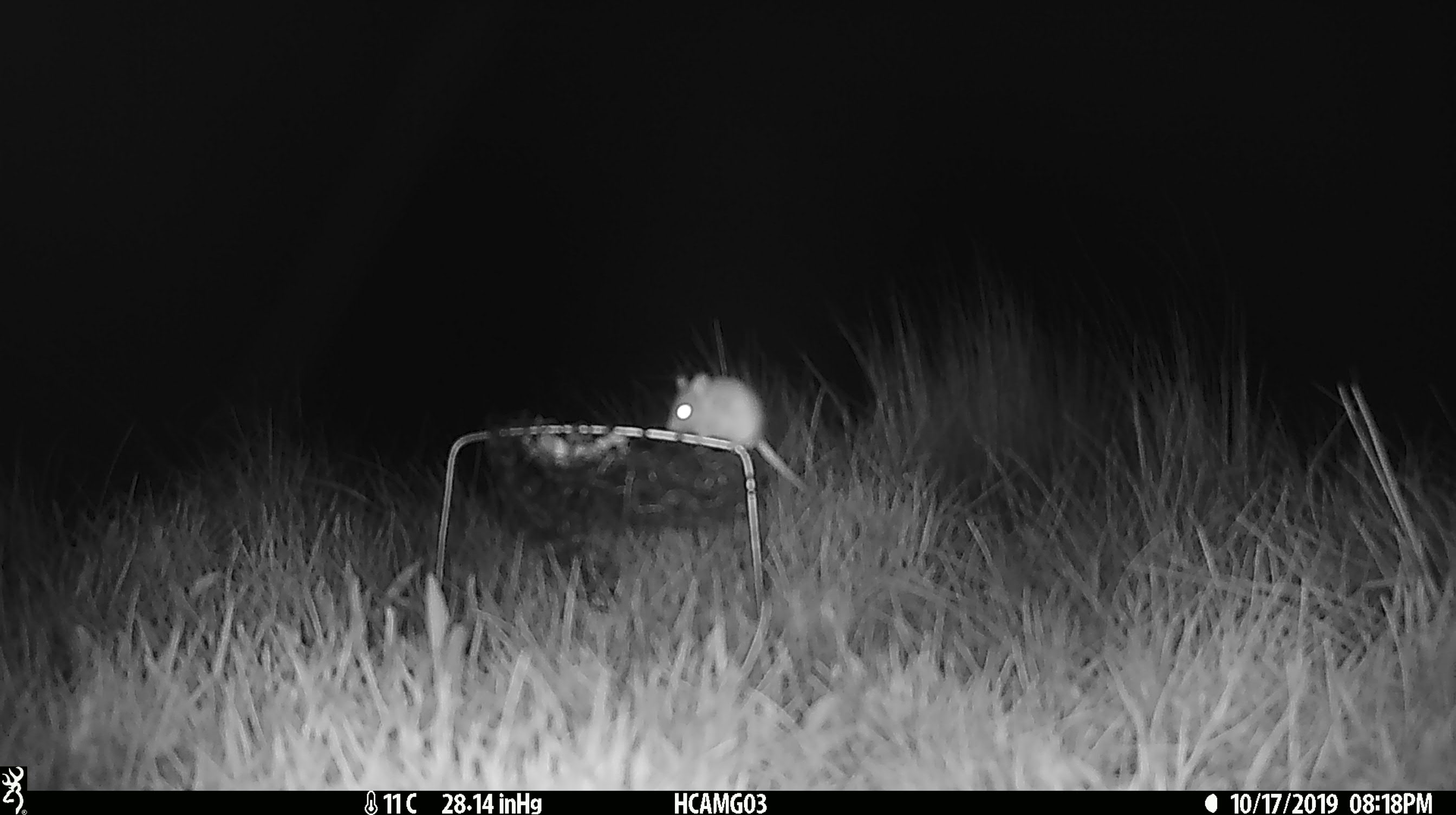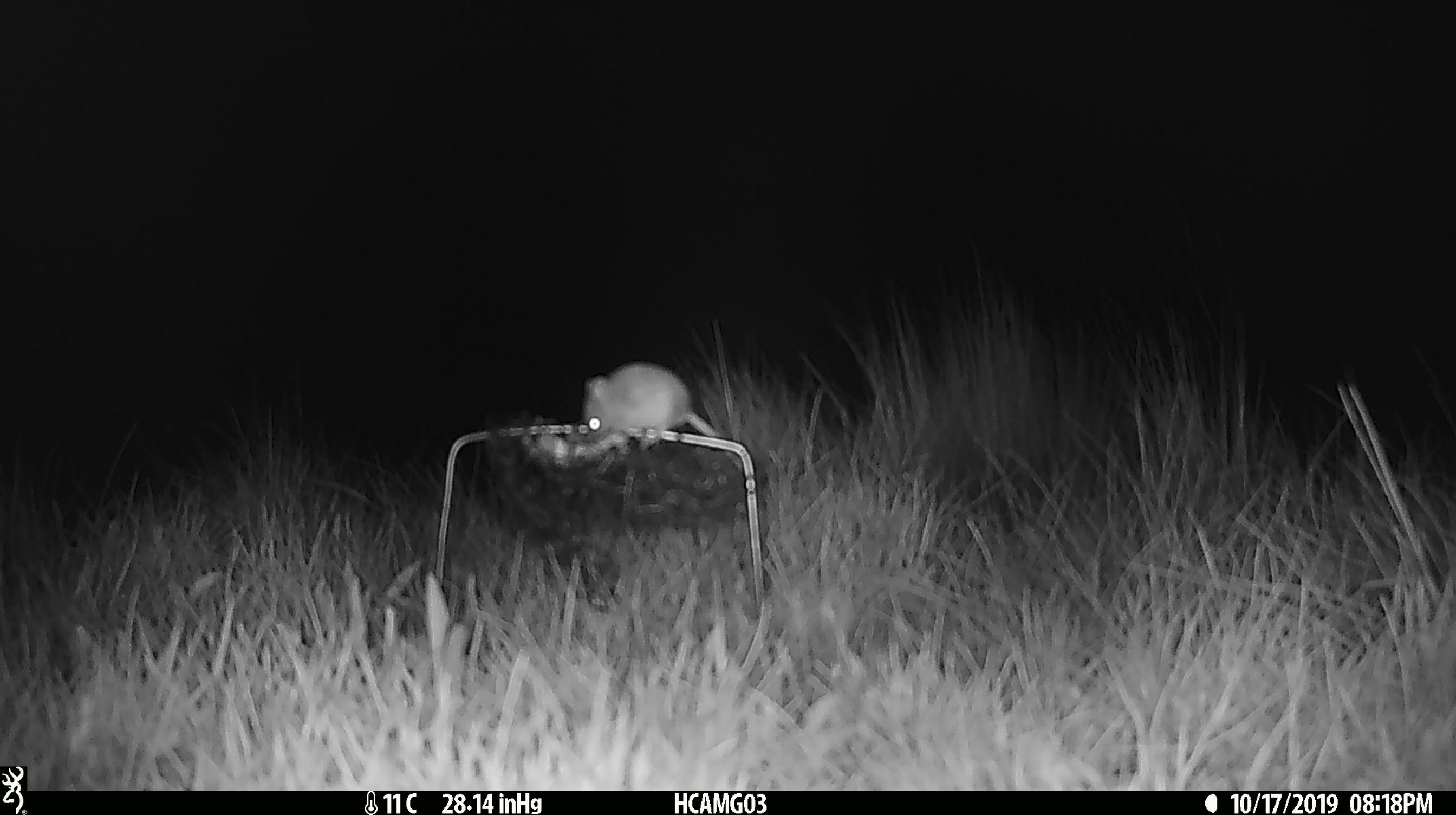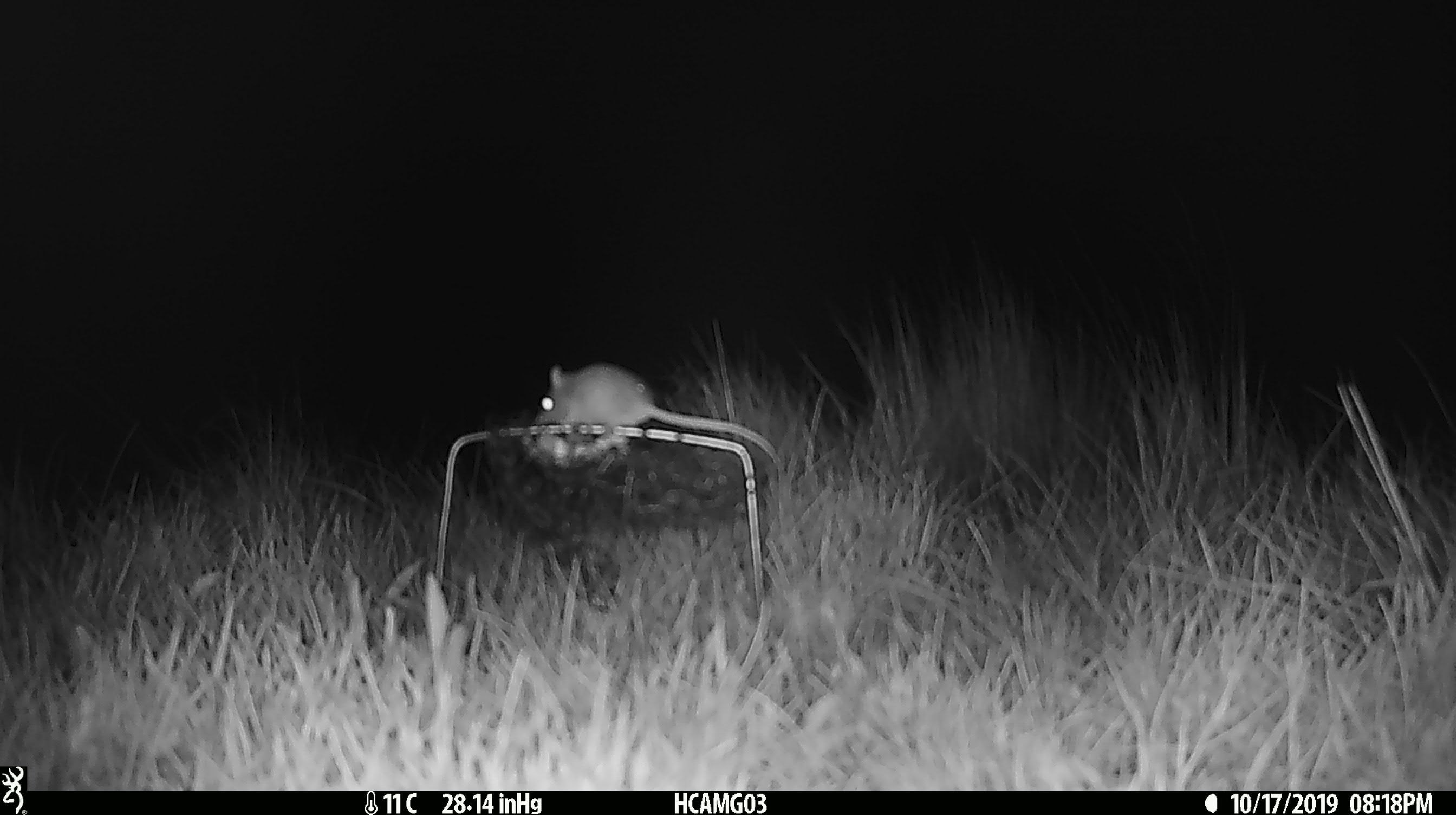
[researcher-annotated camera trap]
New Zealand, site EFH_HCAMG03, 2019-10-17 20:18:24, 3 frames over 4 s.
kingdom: Animalia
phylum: Chordata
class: Mammalia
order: Rodentia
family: Muridae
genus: Mus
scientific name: Mus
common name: mouse